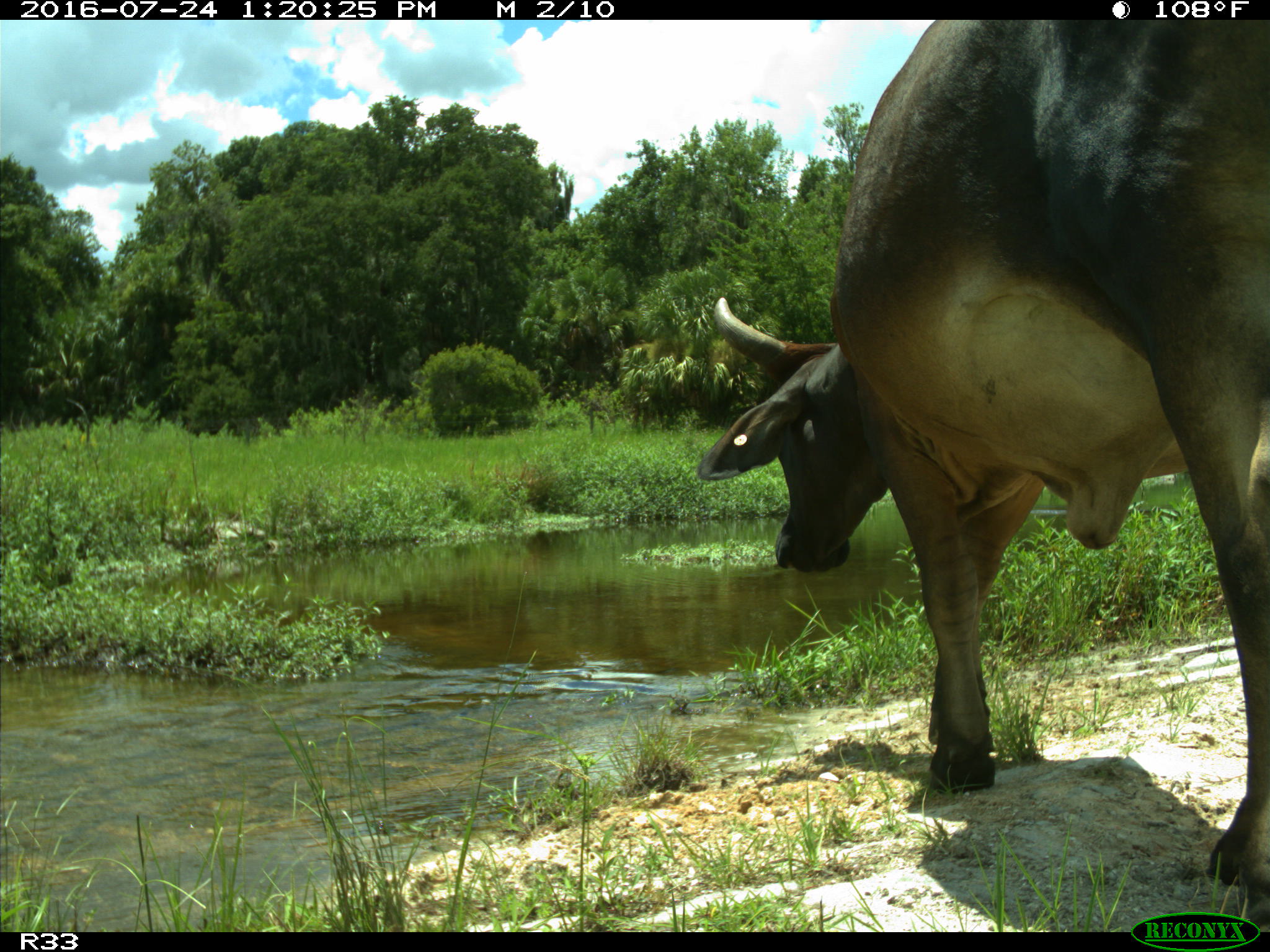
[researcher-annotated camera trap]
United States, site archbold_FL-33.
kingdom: Animalia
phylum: Chordata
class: Mammalia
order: Artiodactyla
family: Bovidae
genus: Bos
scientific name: Bos taurus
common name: domestic cow